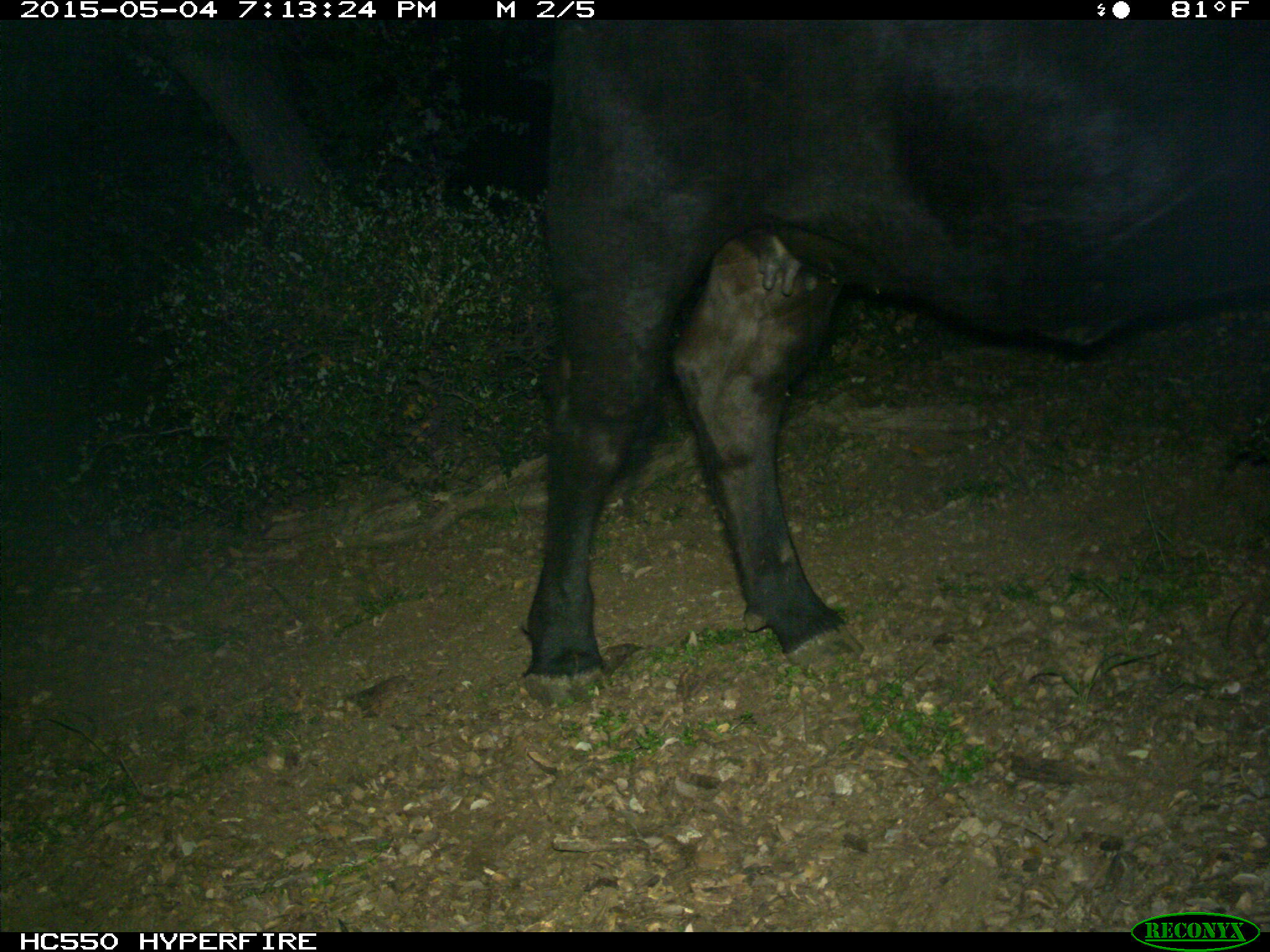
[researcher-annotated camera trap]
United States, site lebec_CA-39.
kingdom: Animalia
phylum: Chordata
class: Mammalia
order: Artiodactyla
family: Bovidae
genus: Bos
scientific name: Bos taurus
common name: domestic cow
Bos taurus (domestic cow).